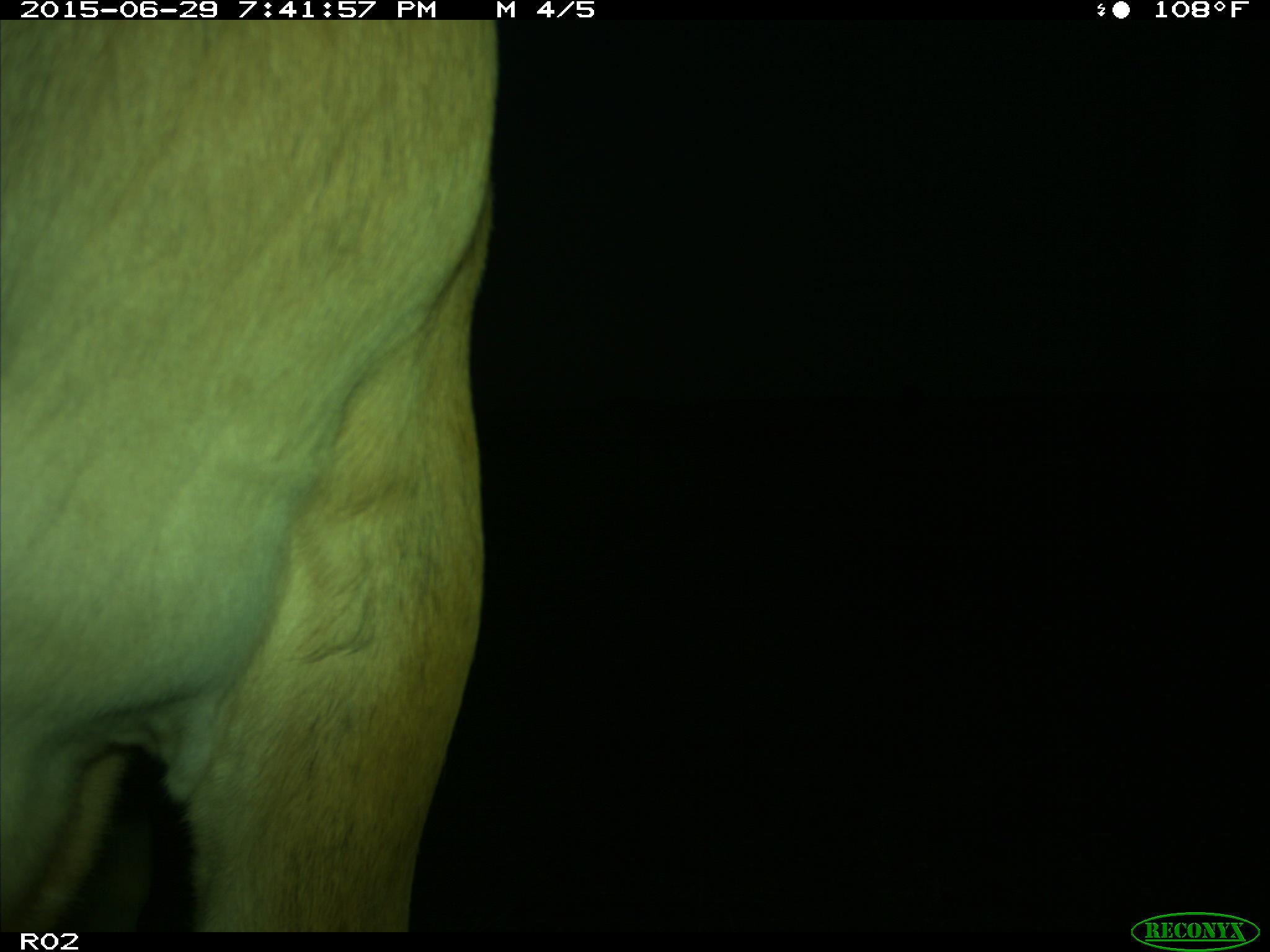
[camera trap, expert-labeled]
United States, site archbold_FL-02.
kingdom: Animalia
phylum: Chordata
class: Mammalia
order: Artiodactyla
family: Bovidae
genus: Bos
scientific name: Bos taurus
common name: domestic cow